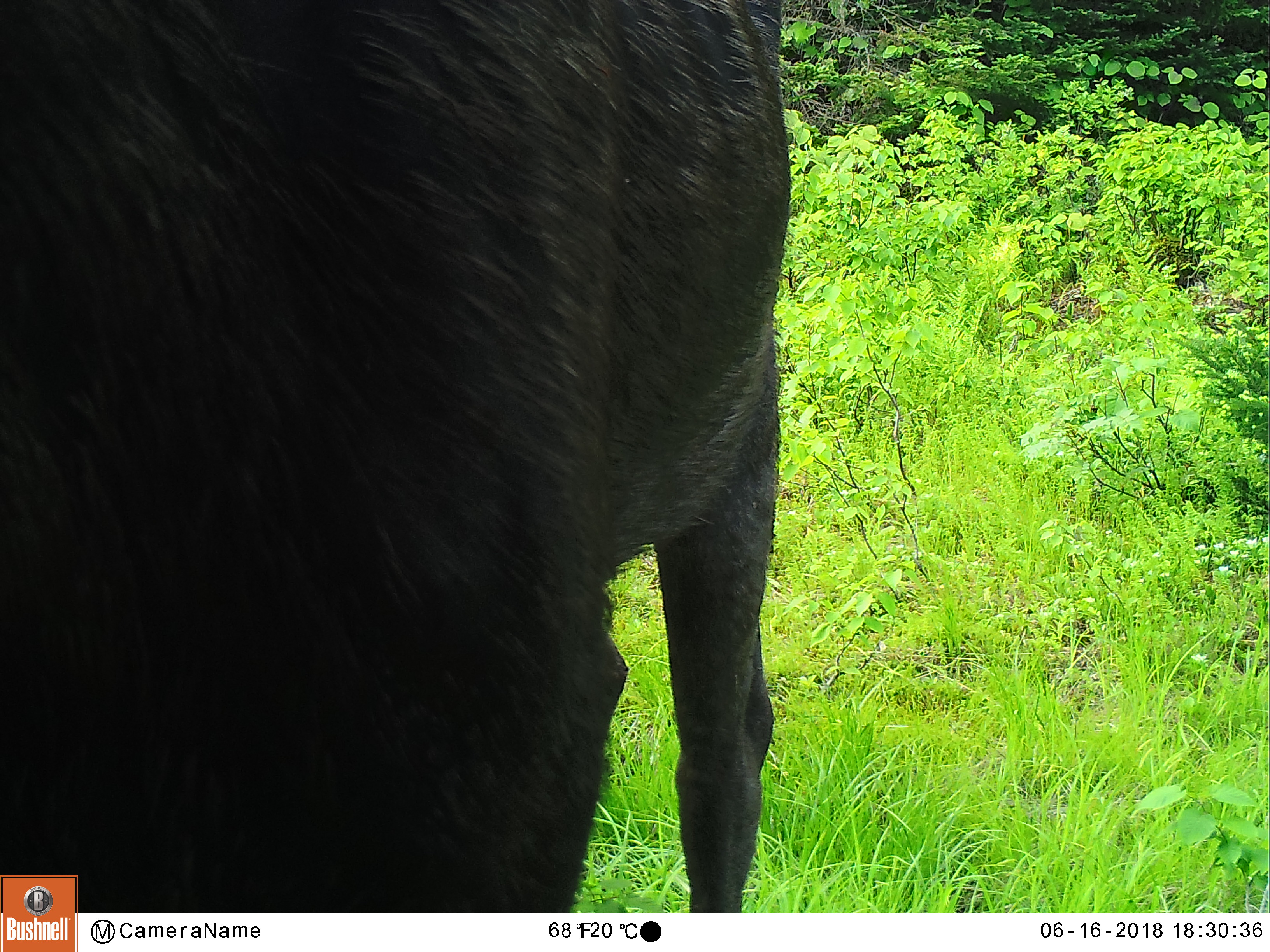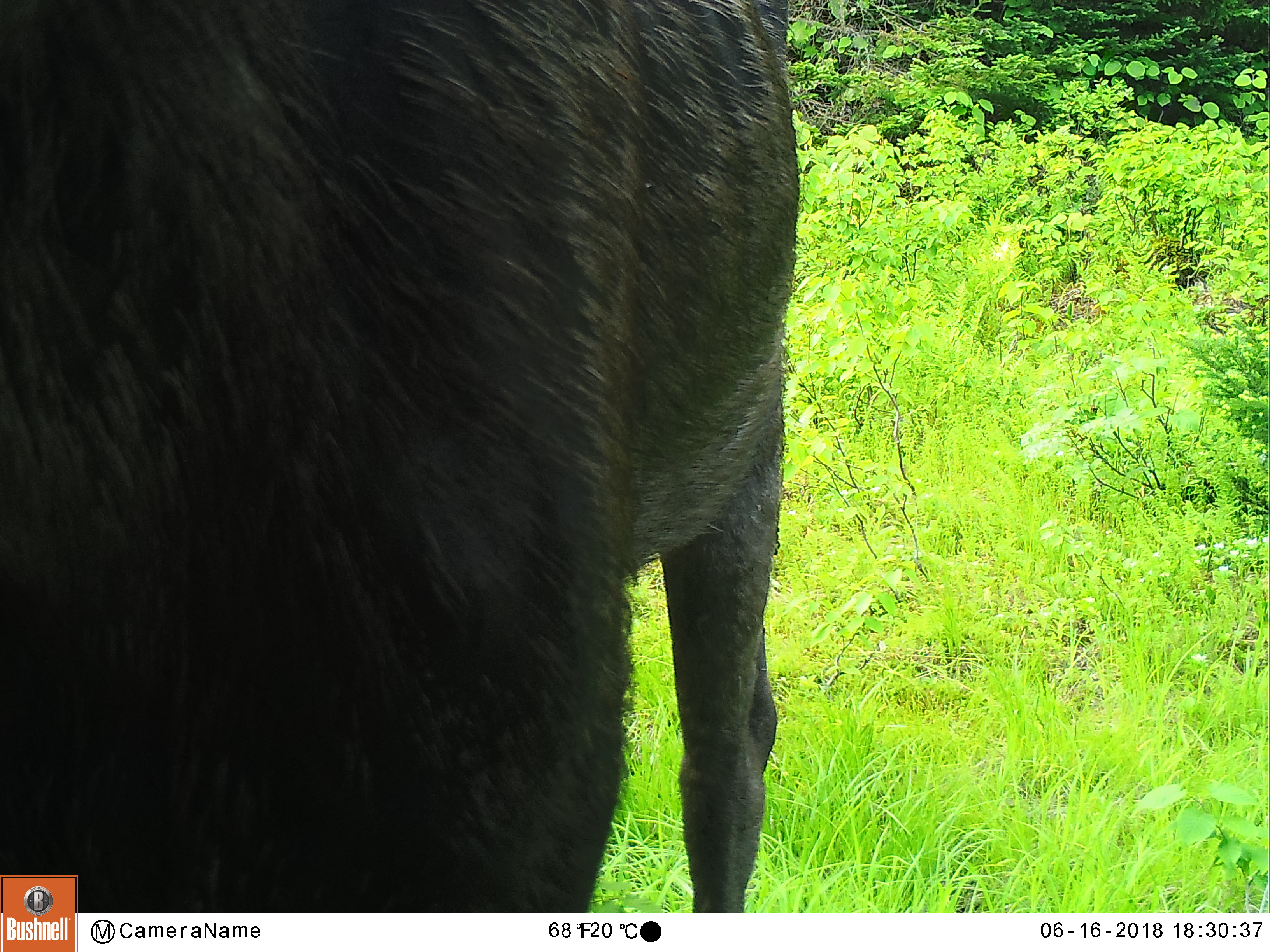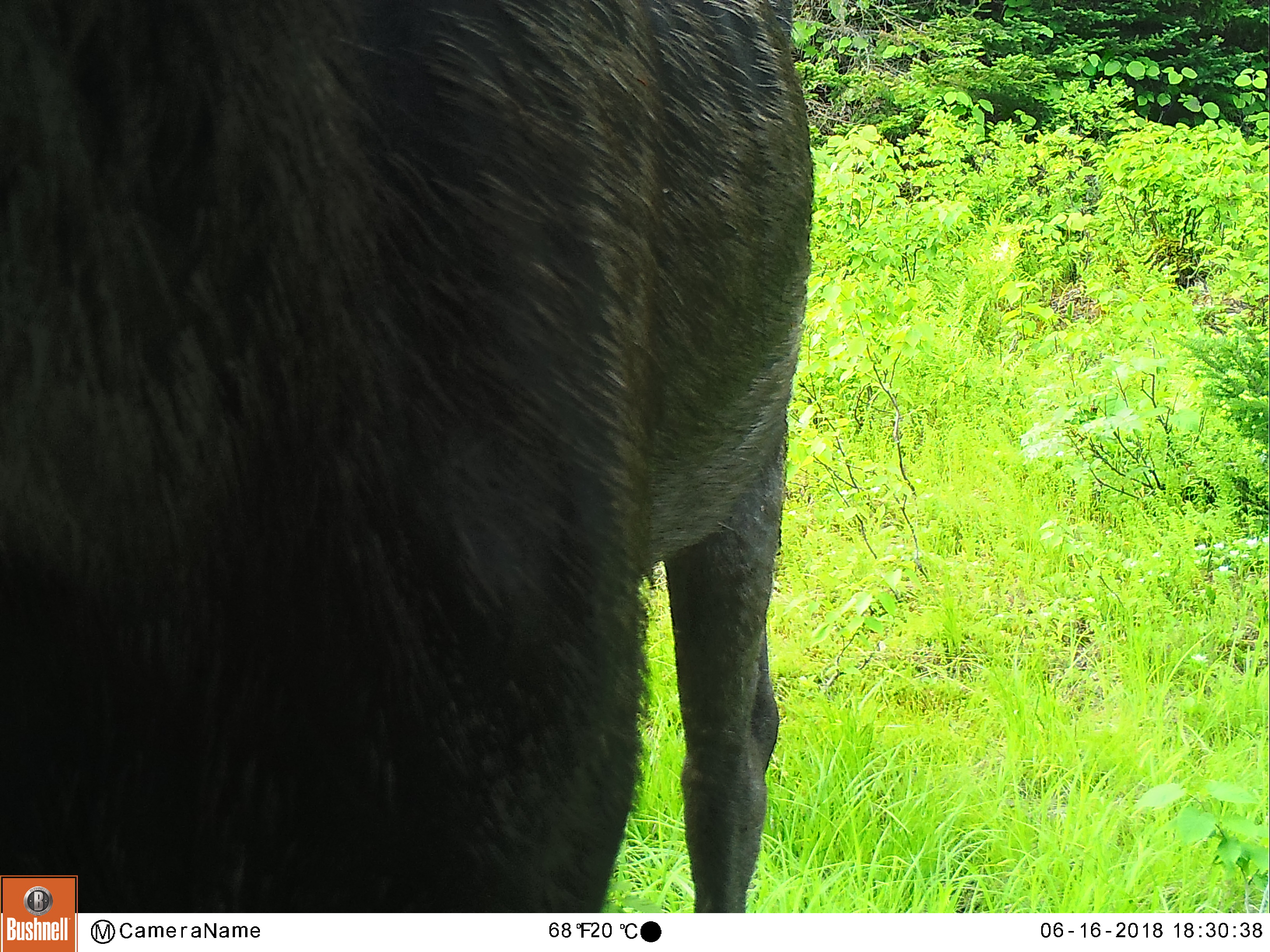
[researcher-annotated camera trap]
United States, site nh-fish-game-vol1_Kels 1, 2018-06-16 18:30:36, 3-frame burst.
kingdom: Animalia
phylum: Chordata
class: Mammalia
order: Artiodactyla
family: Cervidae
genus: Alces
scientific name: Alces alces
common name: moose